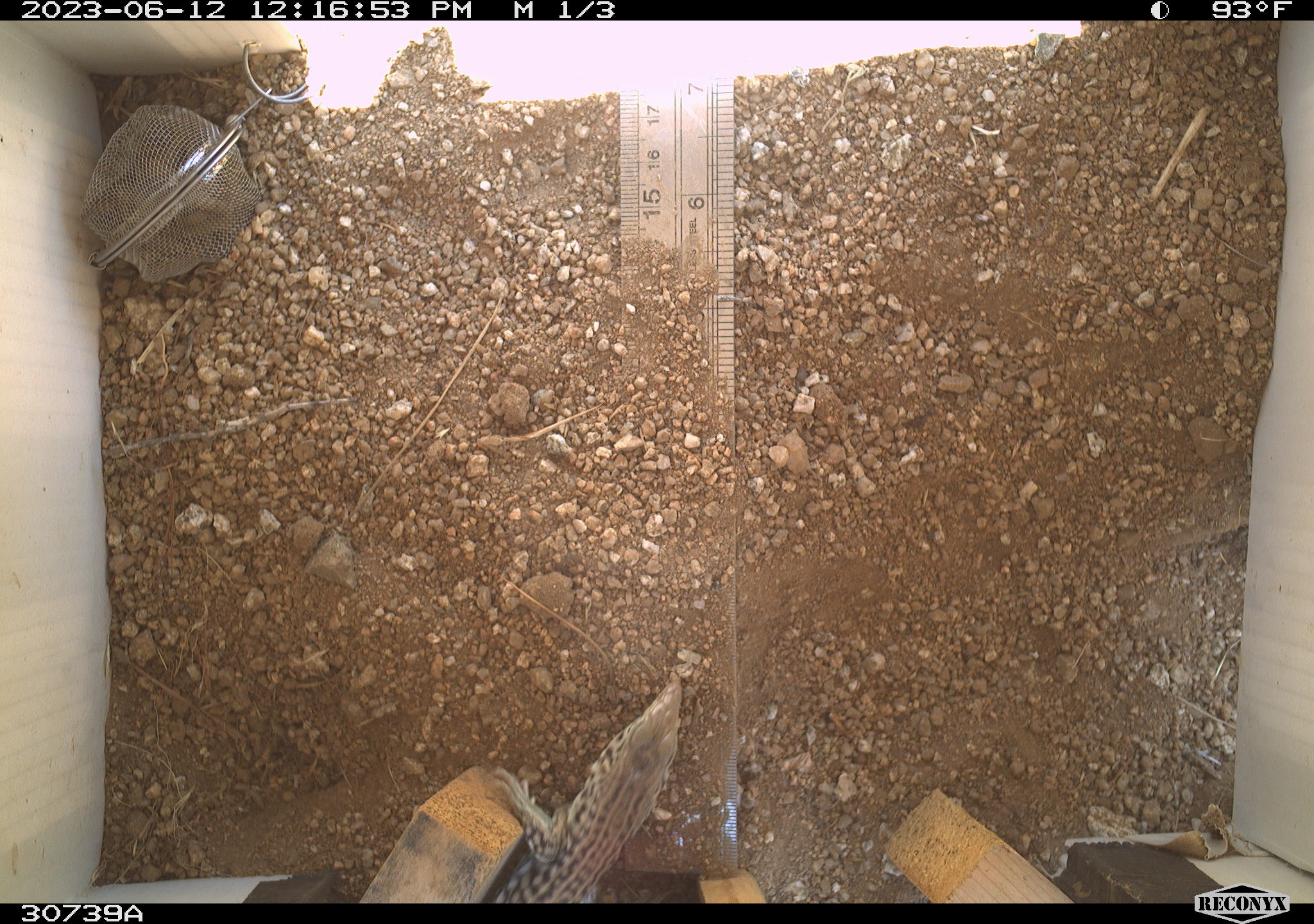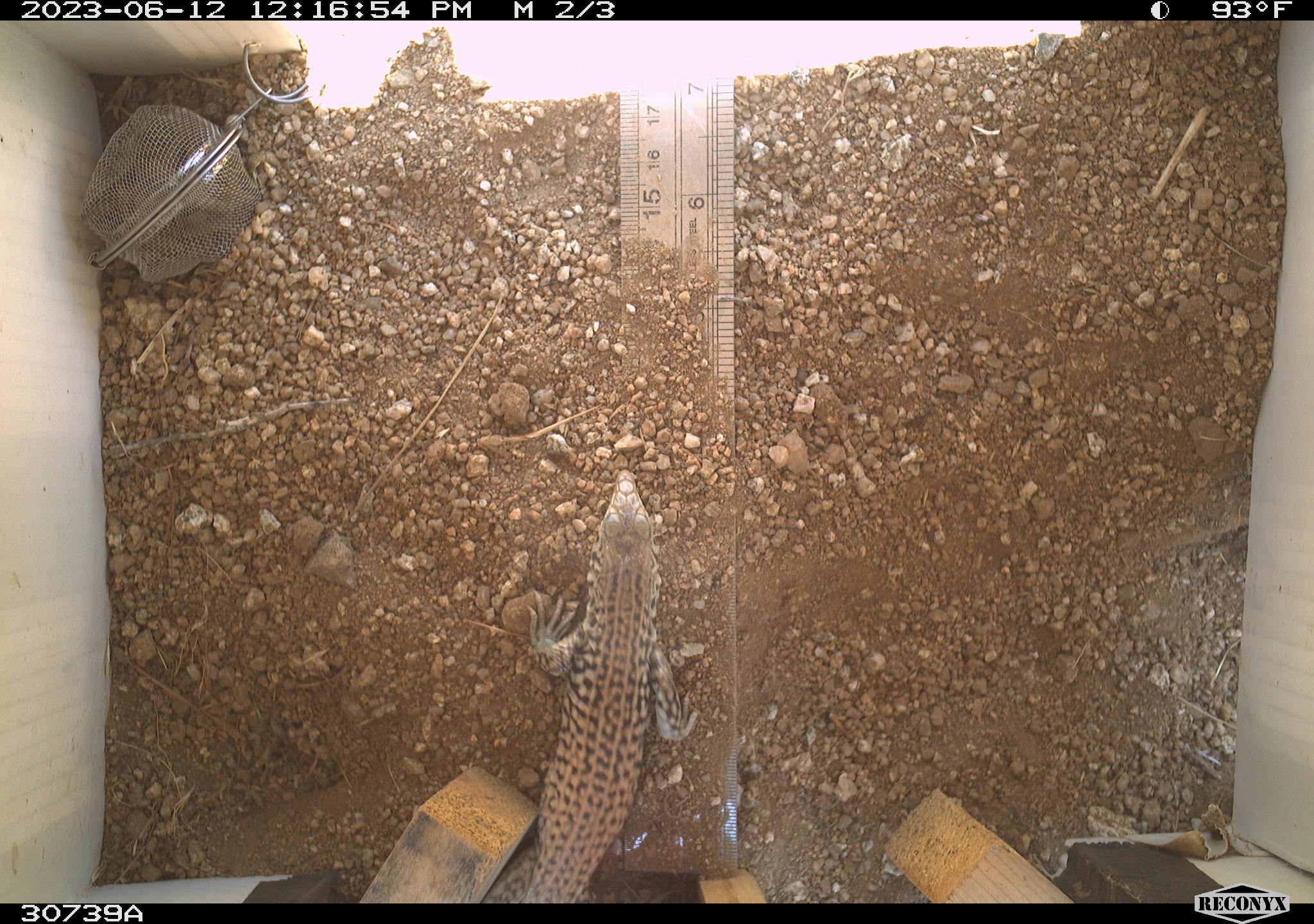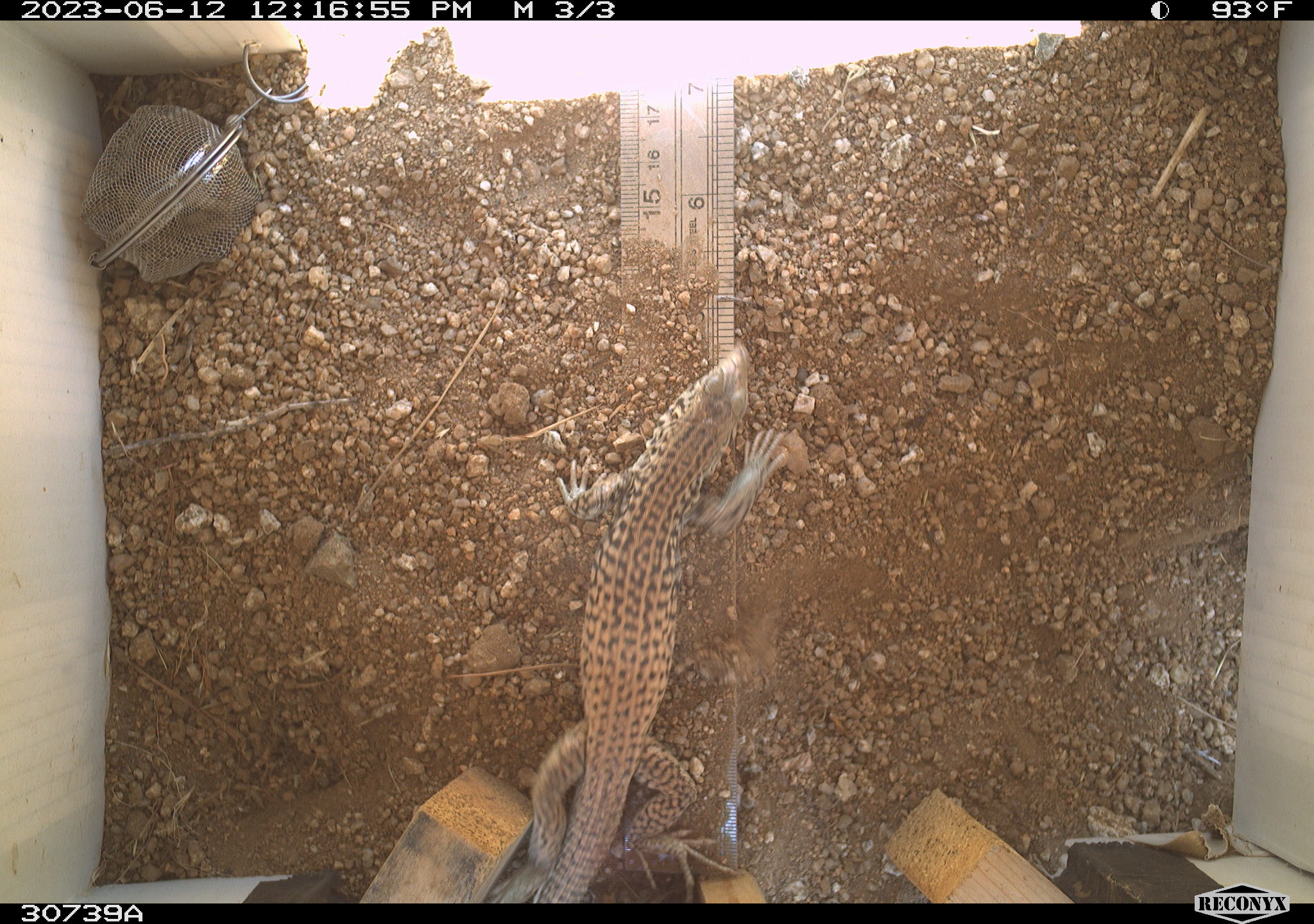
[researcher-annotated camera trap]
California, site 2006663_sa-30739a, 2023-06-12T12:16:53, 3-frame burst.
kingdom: Animalia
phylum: Chordata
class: Reptilia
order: Squamata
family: Teiidae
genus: Aspidoscelis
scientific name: Aspidoscelis tigris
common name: western whiptail